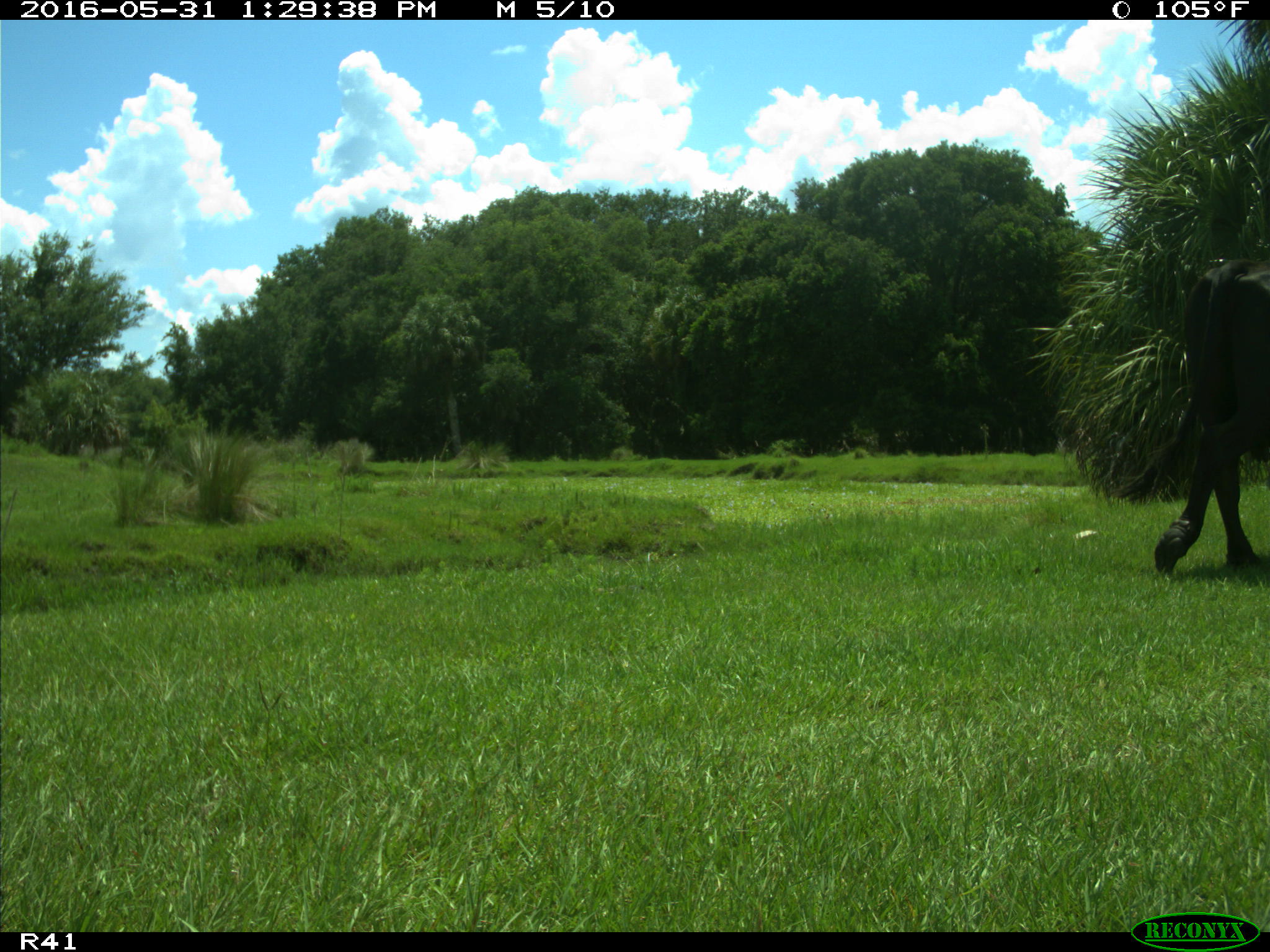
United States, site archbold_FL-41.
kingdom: Animalia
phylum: Chordata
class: Mammalia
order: Artiodactyla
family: Bovidae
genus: Bos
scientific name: Bos taurus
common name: domestic cow